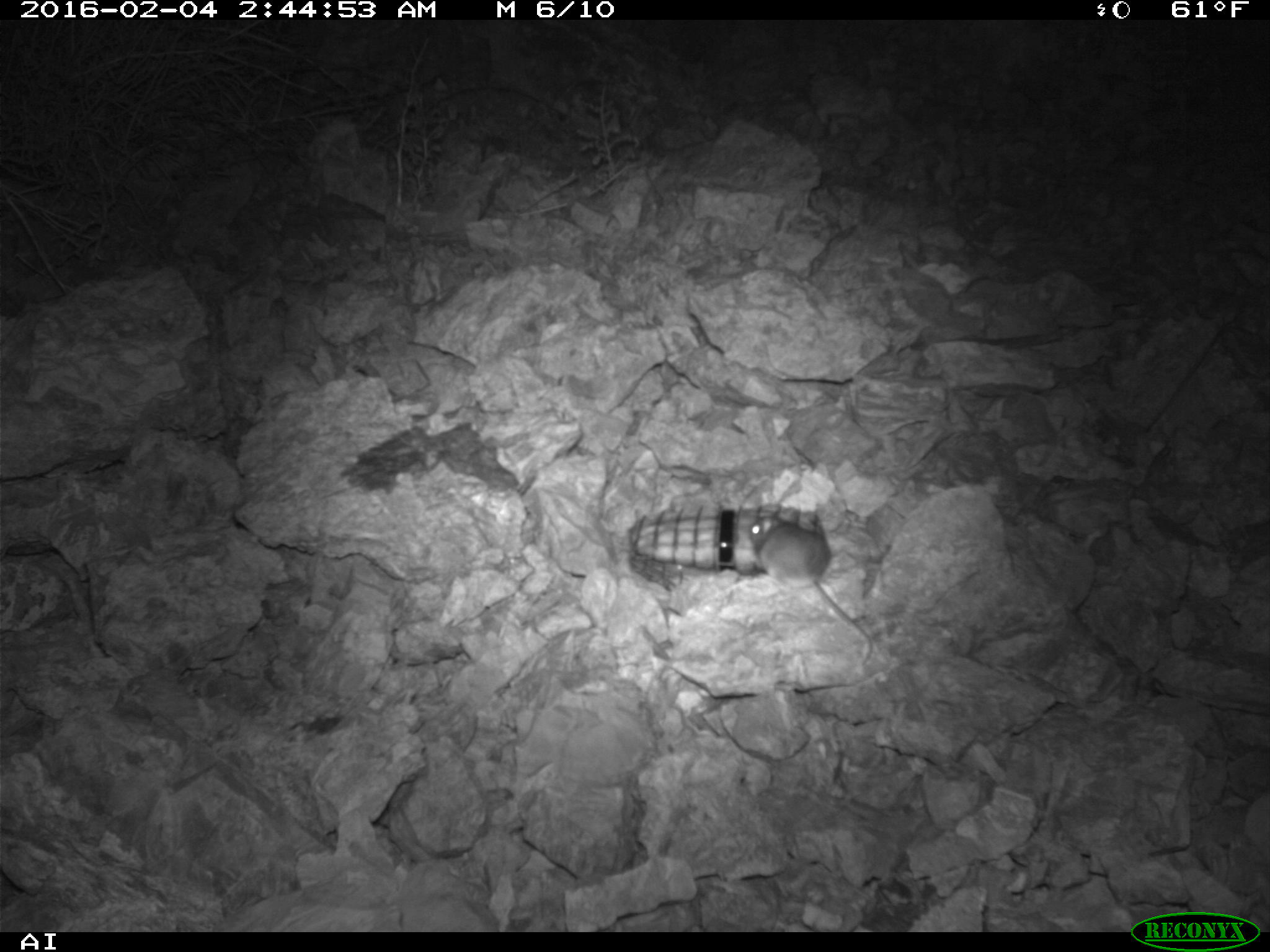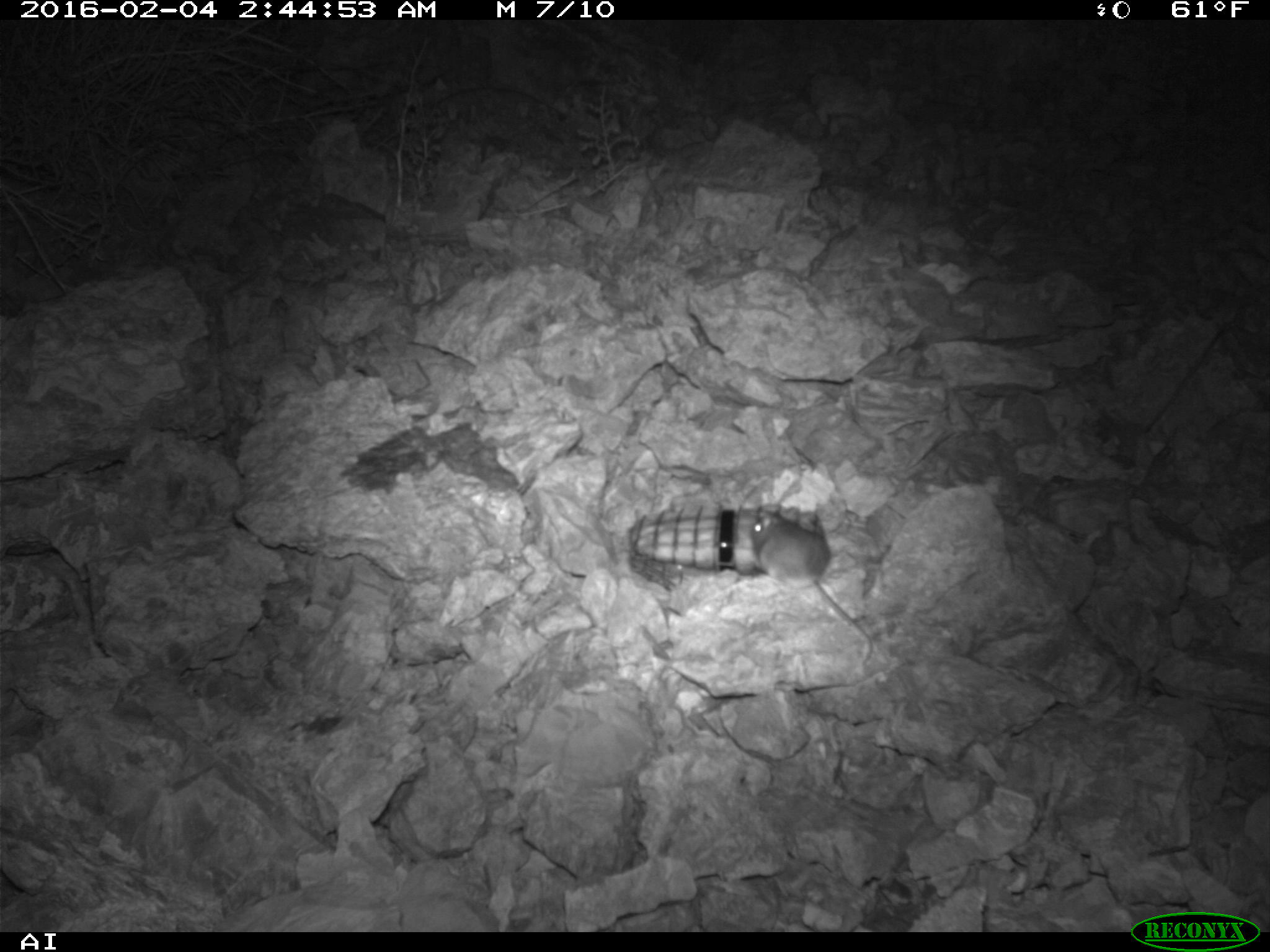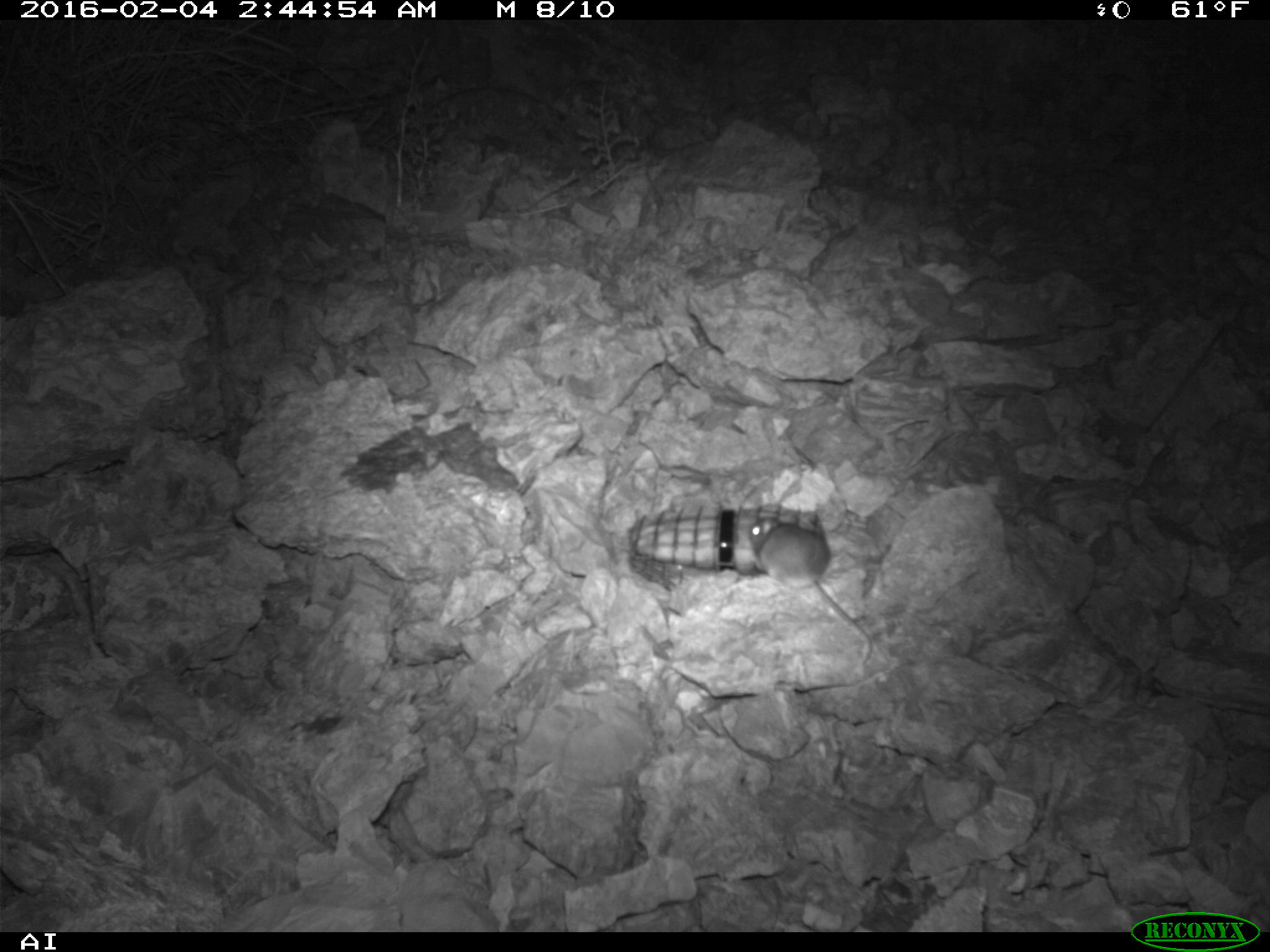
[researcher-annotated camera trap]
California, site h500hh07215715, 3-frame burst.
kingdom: Animalia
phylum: Chordata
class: Mammalia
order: Rodentia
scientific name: Rodentia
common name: rodent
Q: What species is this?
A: Rodent (Rodentia).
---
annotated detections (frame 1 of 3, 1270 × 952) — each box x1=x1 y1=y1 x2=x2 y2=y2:
rodent: x1=747 y1=514 x2=873 y2=665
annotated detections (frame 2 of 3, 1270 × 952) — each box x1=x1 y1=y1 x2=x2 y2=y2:
rodent: x1=752 y1=500 x2=874 y2=658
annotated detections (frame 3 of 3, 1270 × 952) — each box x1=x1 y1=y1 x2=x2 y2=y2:
rodent: x1=745 y1=513 x2=872 y2=663